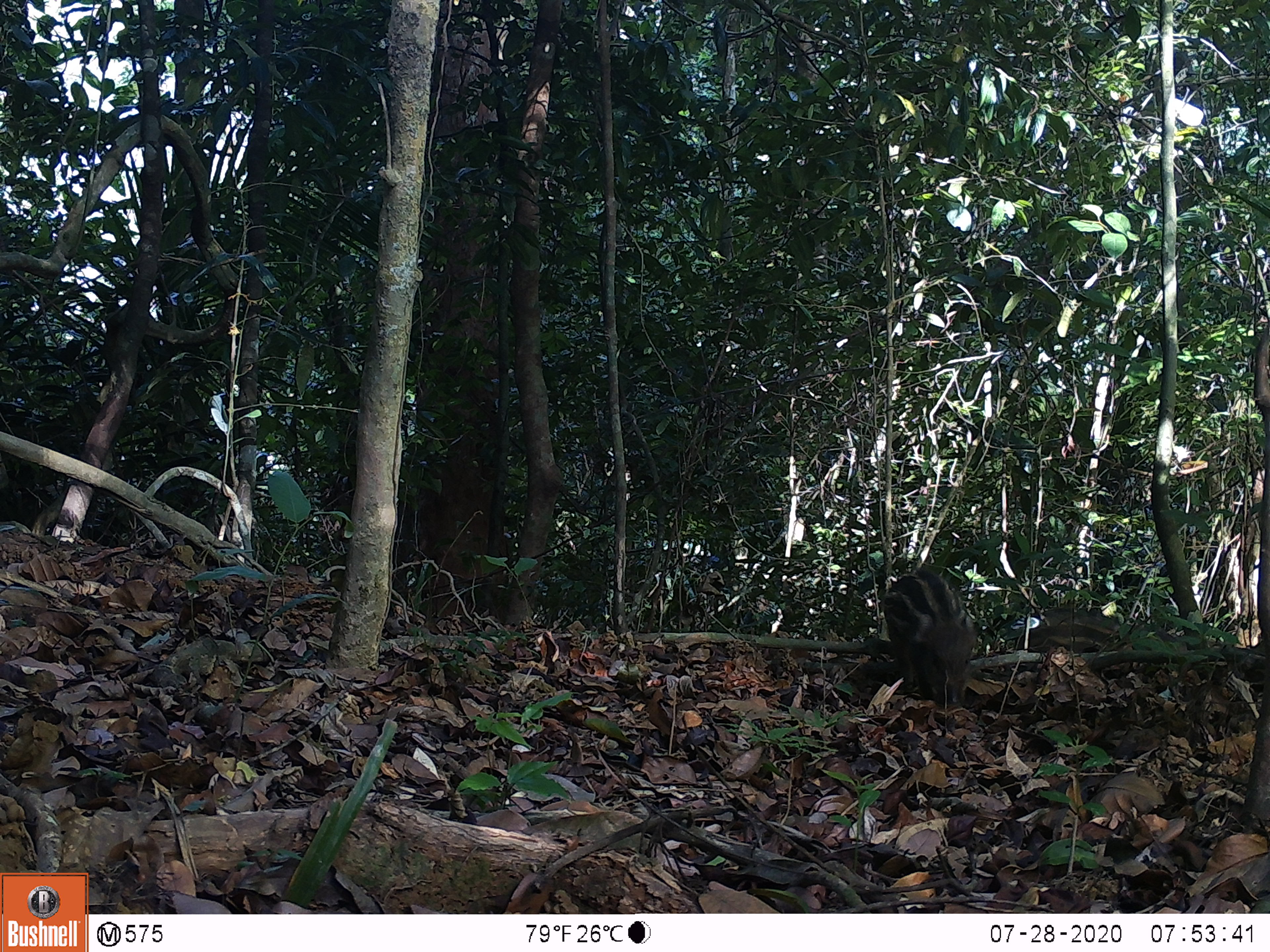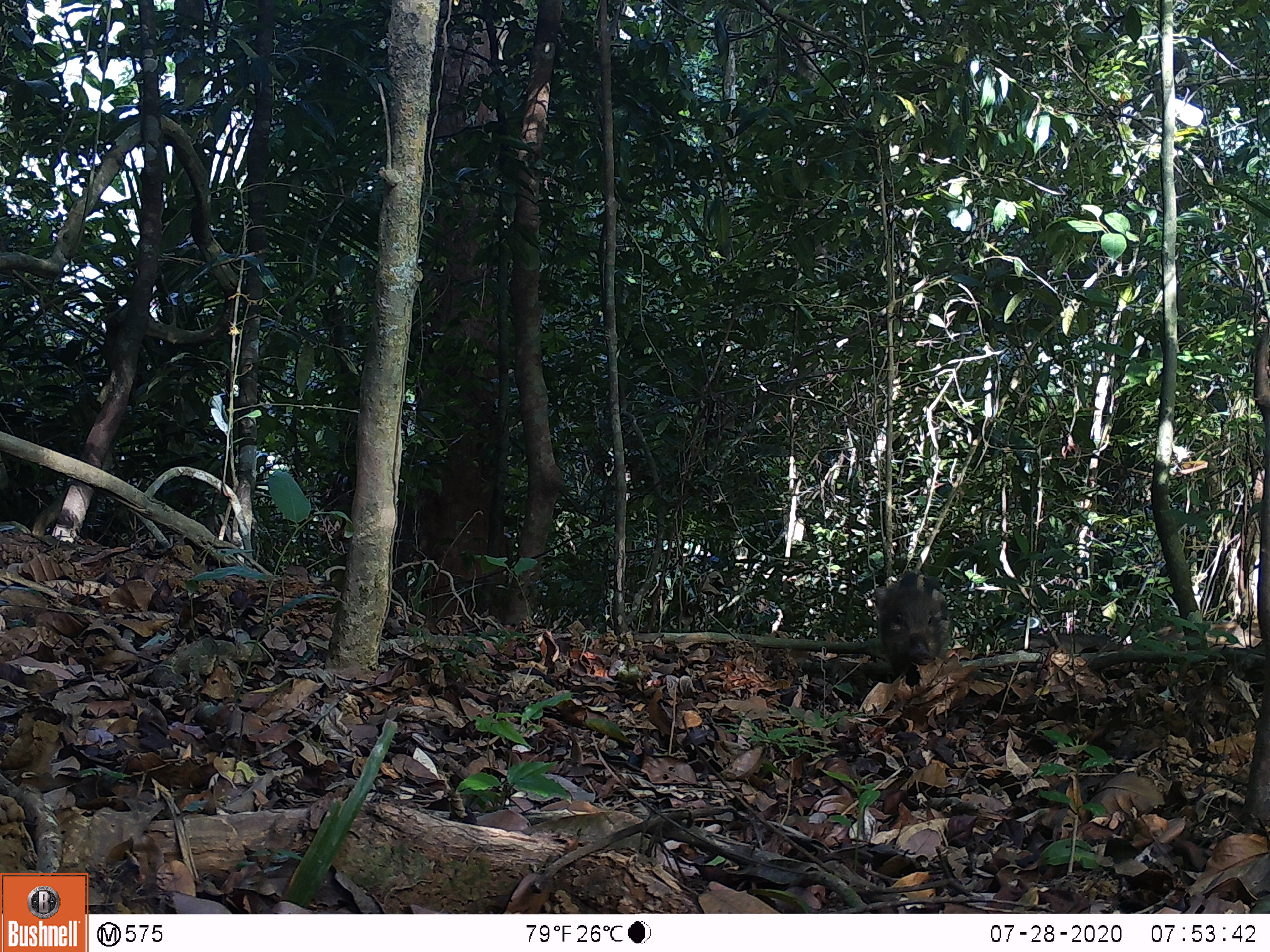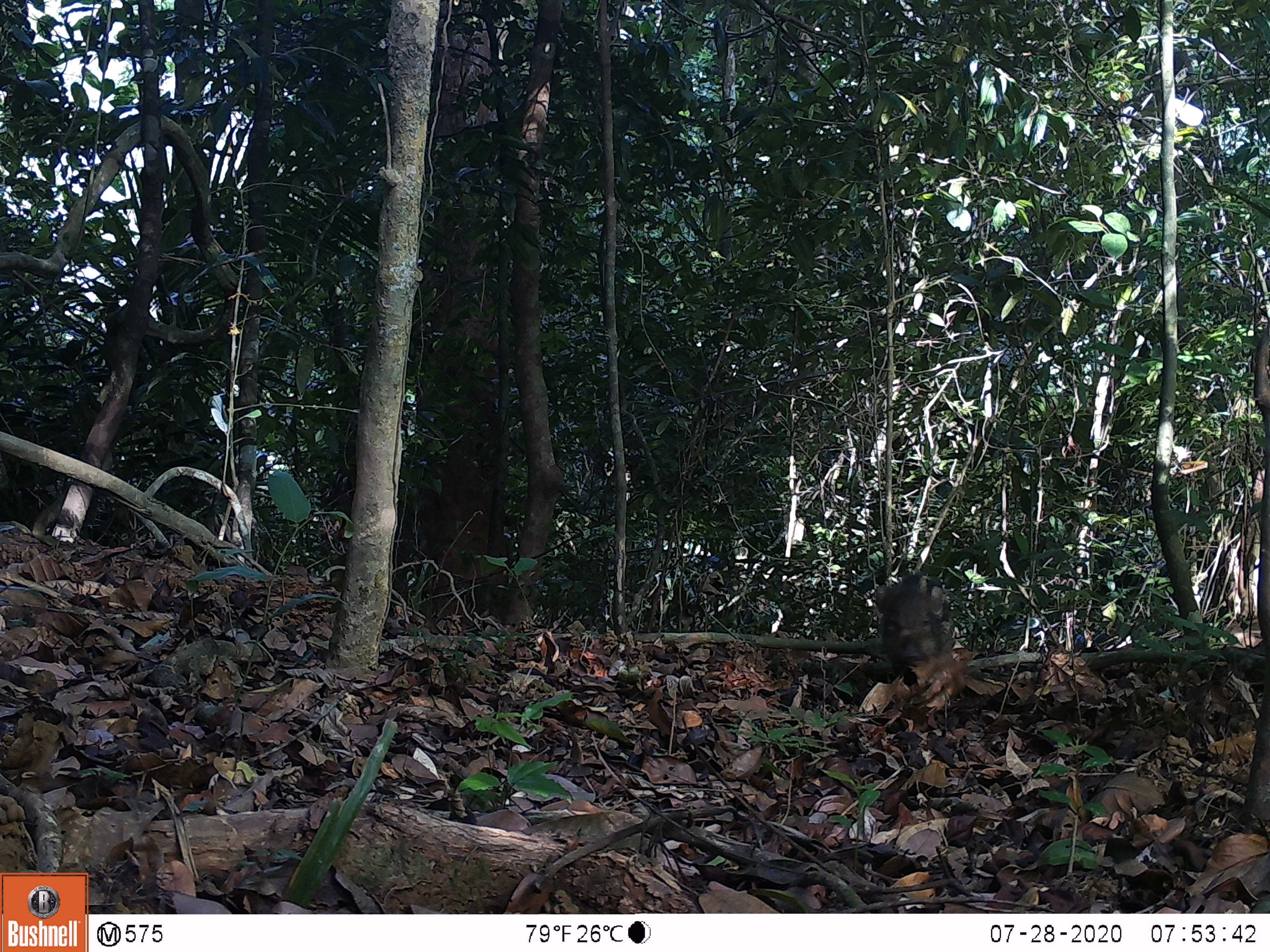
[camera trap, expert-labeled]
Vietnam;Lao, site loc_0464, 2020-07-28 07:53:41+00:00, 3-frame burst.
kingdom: Animalia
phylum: Chordata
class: Mammalia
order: Artiodactyla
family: Suidae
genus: Sus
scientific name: Sus scrofa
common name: eurasian wild pig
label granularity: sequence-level